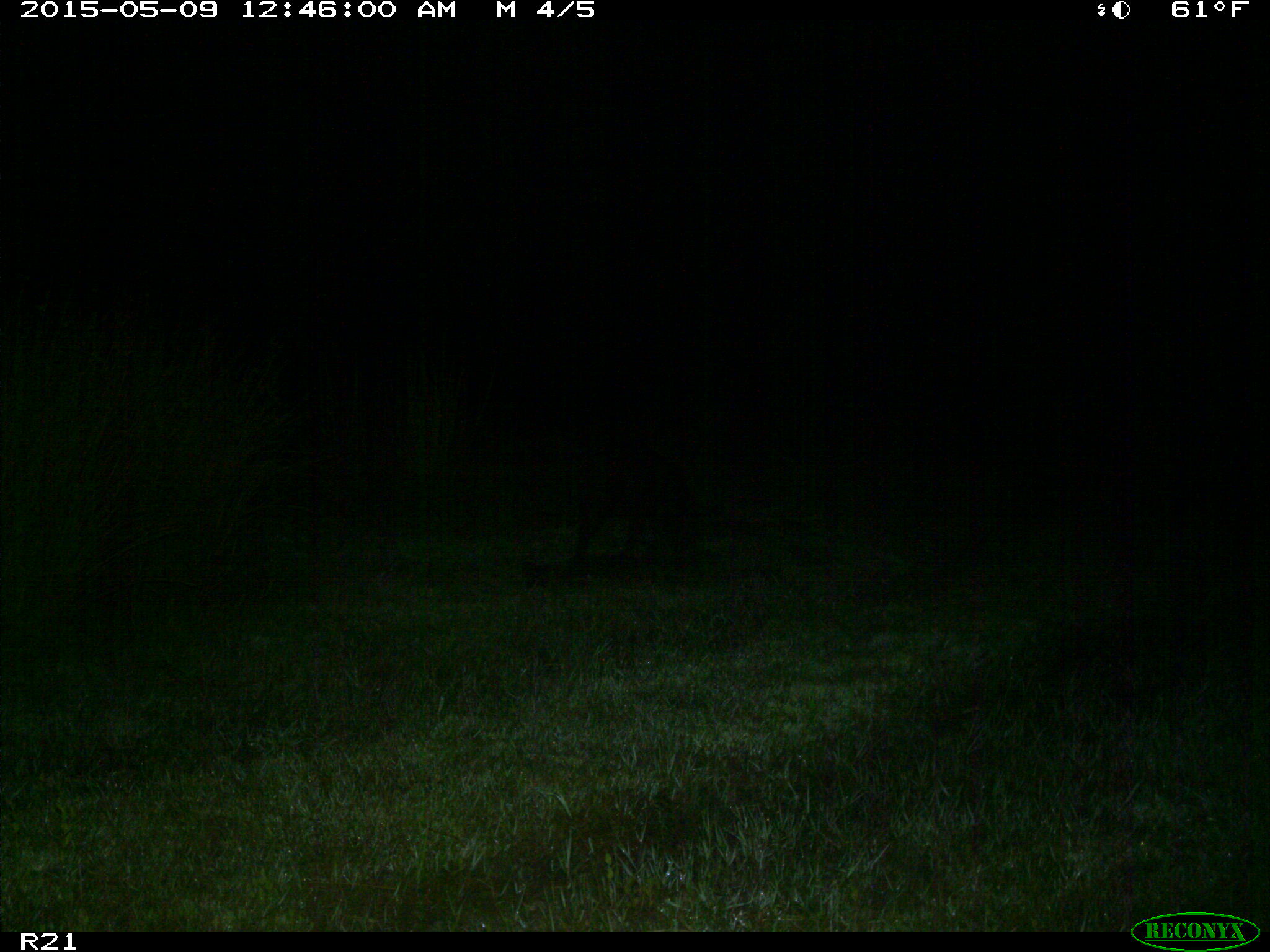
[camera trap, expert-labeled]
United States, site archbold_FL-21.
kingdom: Animalia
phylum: Chordata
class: Mammalia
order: Artiodactyla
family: Suidae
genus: Sus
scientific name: Sus scrofa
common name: wild boar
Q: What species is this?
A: Sus scrofa (wild boar).